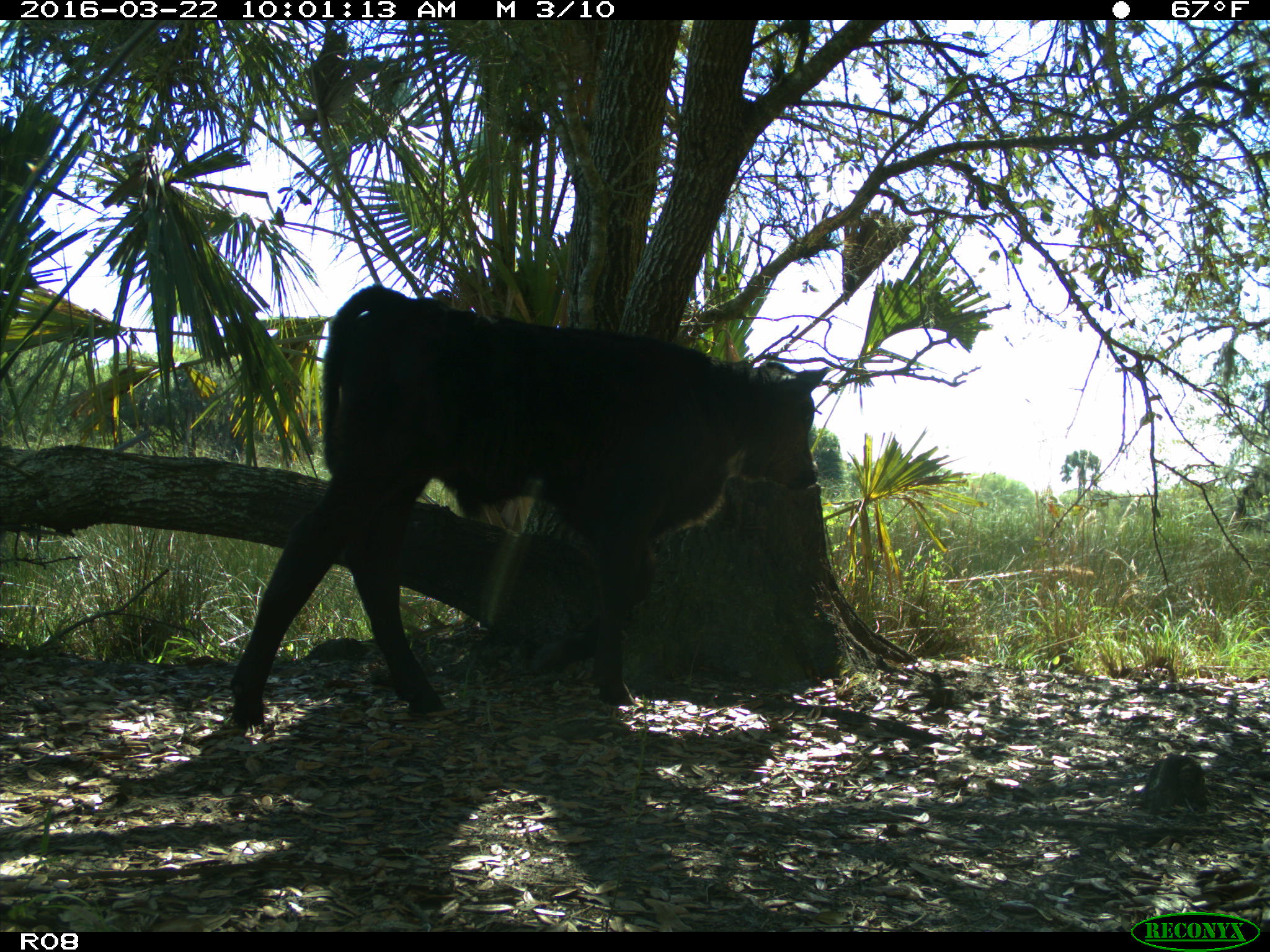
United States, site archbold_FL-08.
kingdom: Animalia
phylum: Chordata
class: Mammalia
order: Artiodactyla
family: Bovidae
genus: Bos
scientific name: Bos taurus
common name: domestic cow